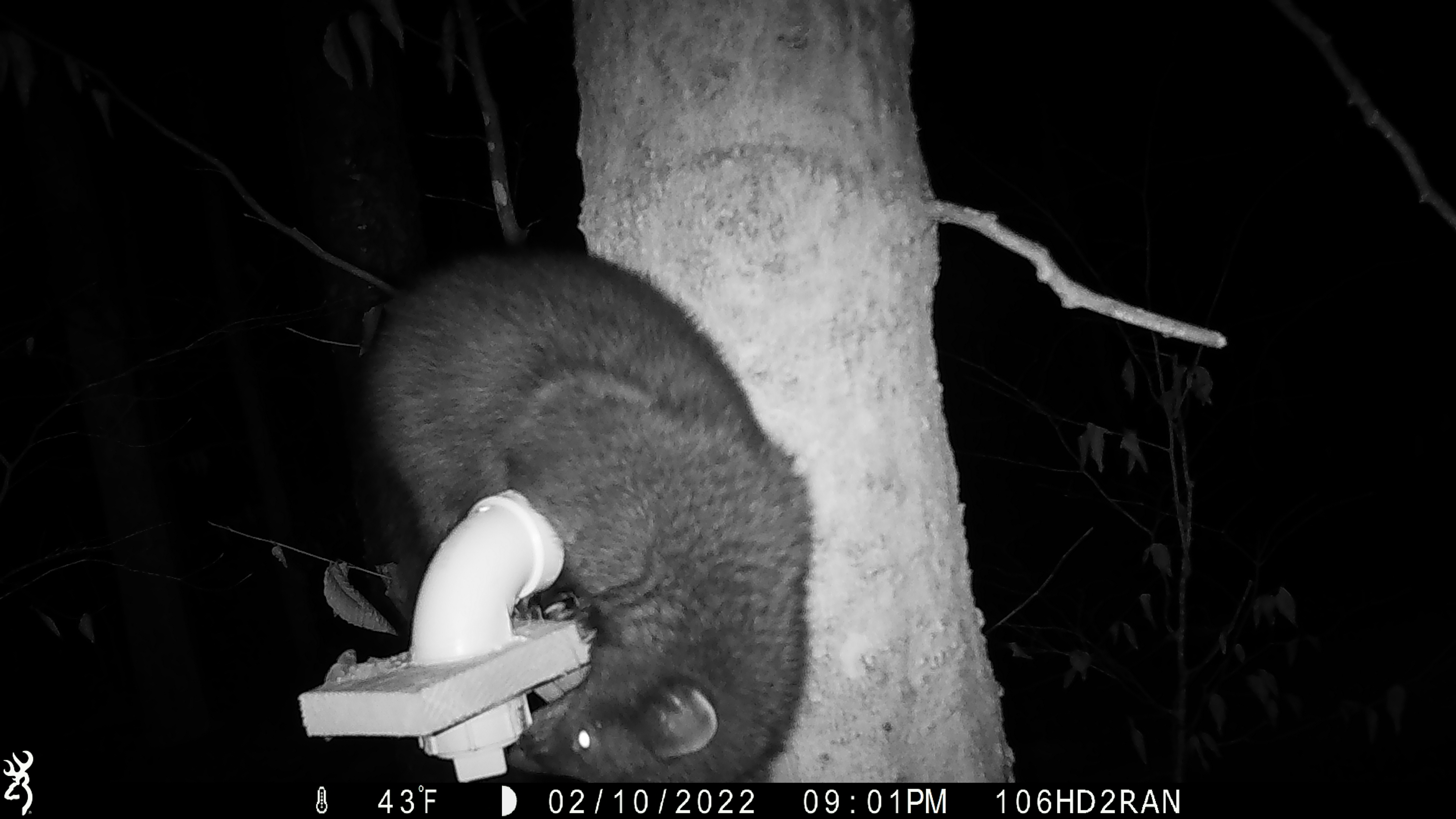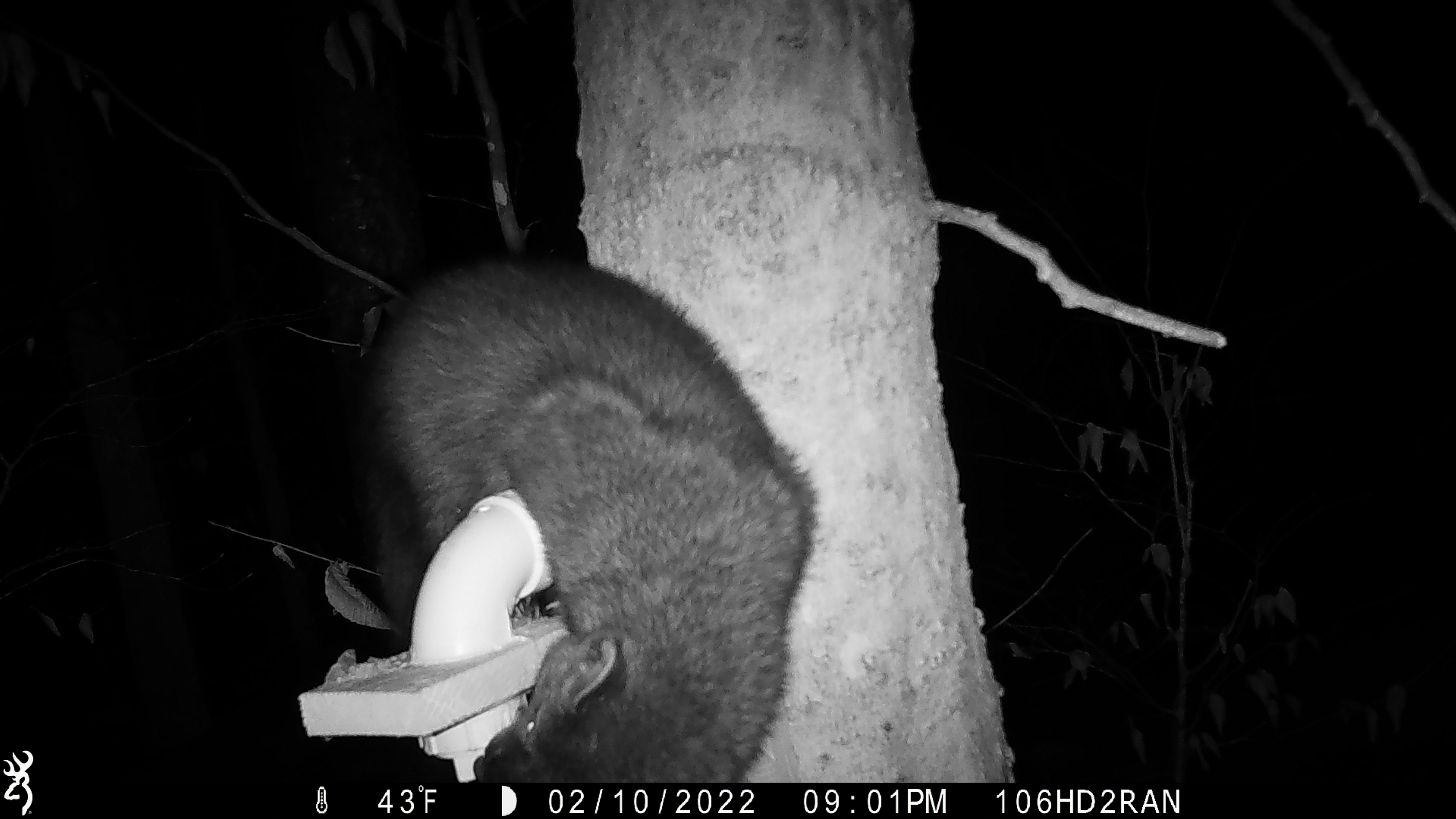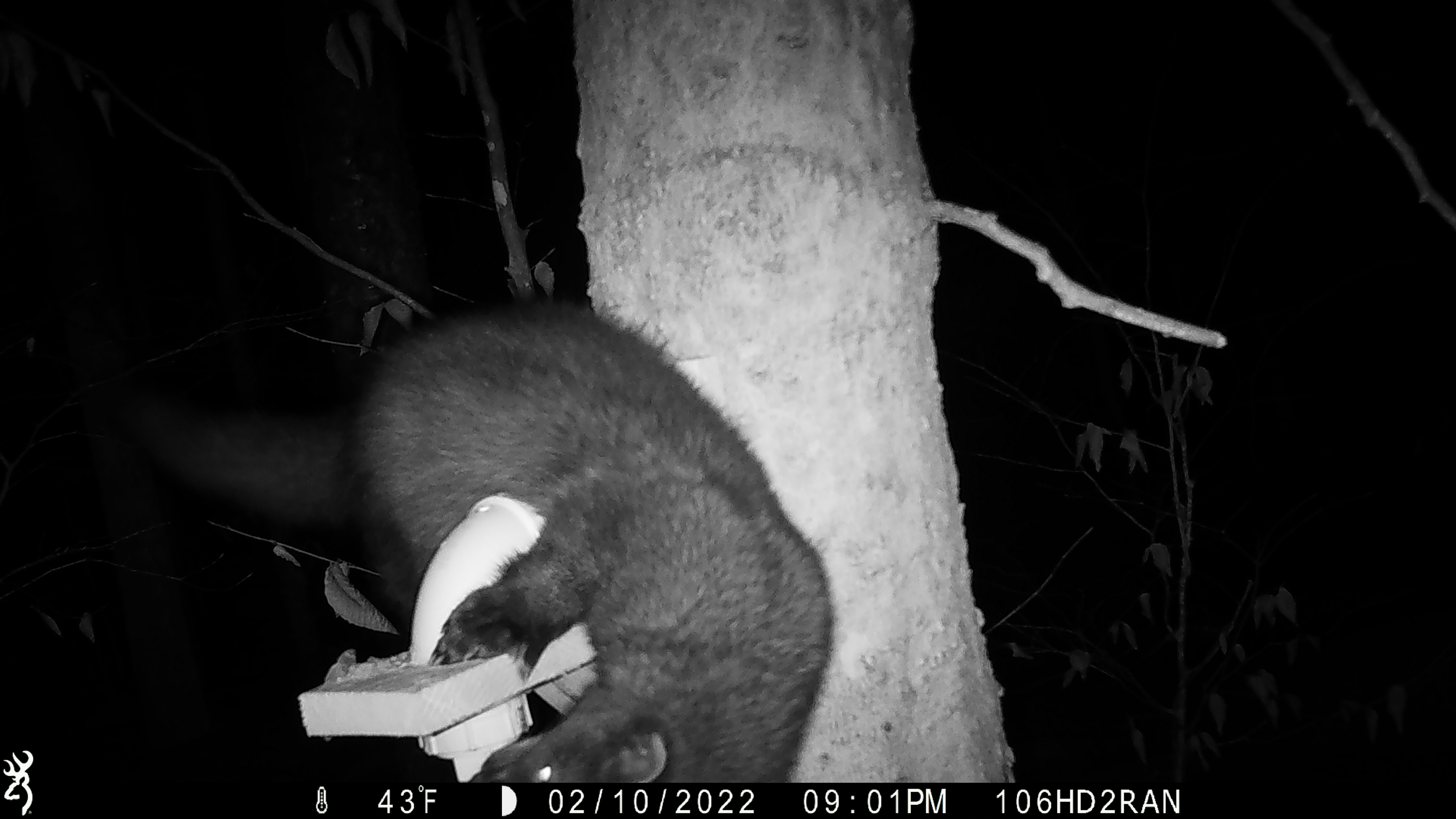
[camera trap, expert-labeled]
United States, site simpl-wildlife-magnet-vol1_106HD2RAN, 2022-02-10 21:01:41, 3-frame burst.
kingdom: Animalia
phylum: Chordata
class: Mammalia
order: Carnivora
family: Mustelidae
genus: Pekania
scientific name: Pekania pennanti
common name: fisher